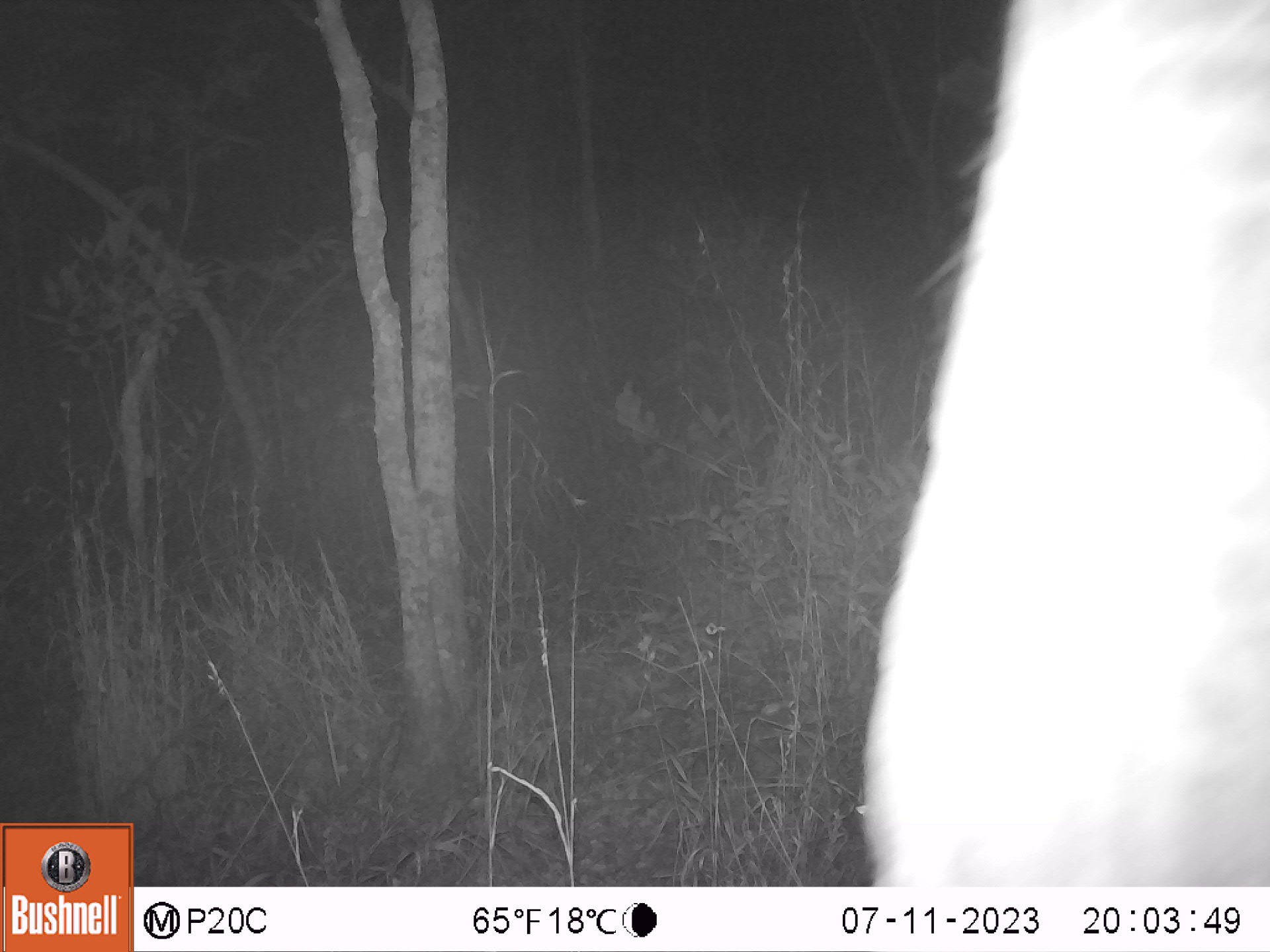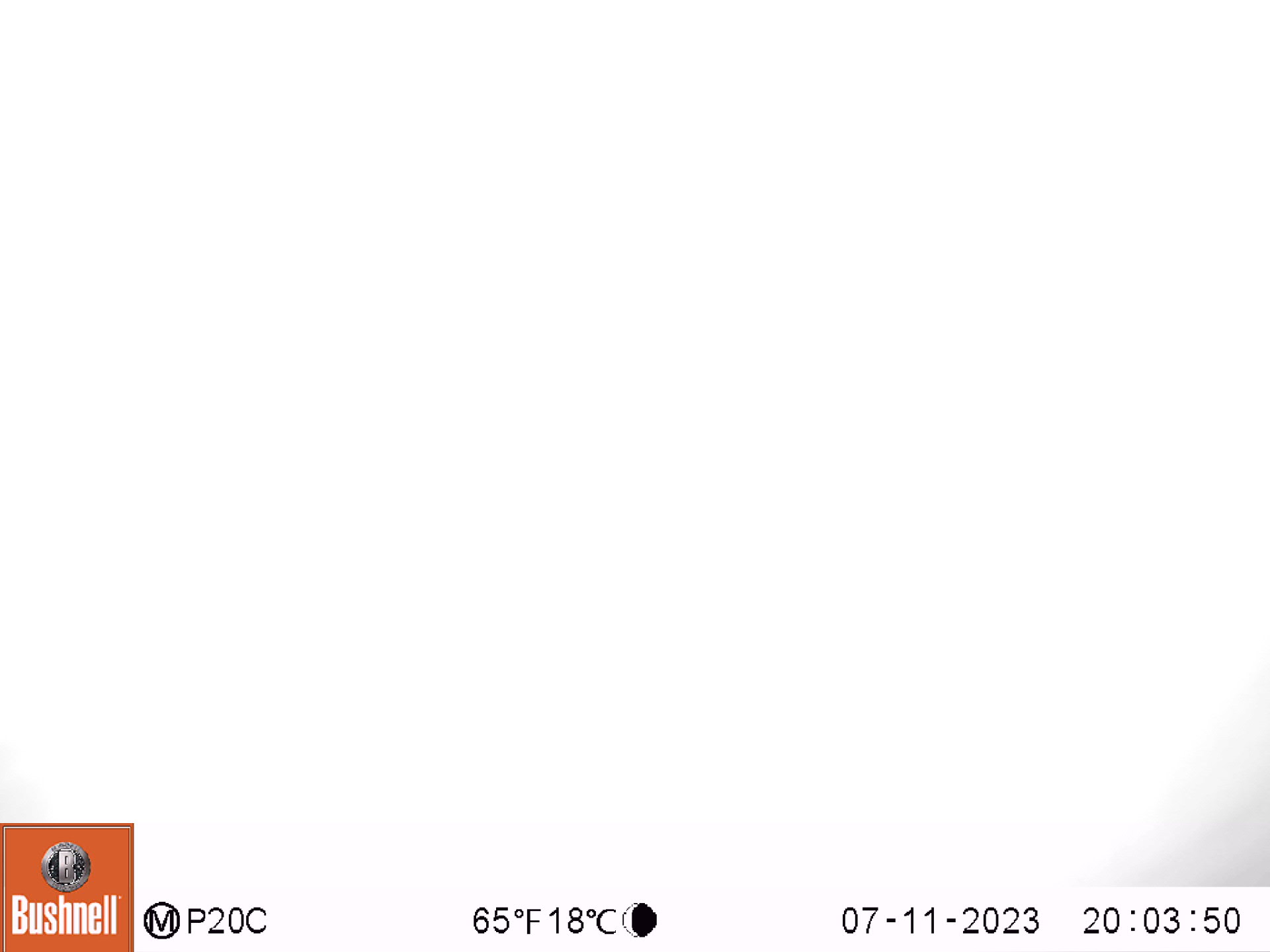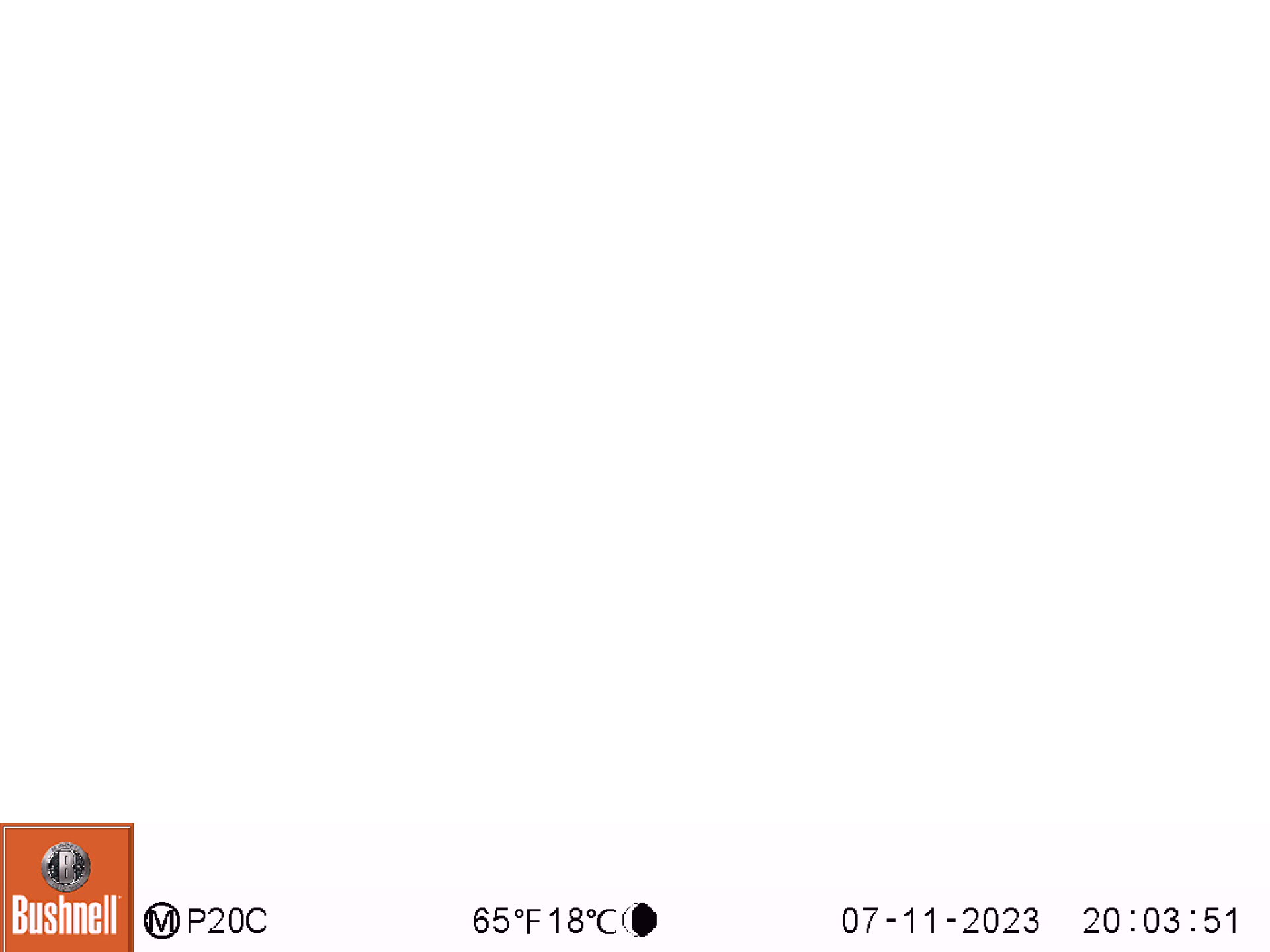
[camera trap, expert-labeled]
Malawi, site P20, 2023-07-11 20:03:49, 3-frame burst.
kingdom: Animalia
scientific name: Animalia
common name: other animal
Other animal (Animalia), count 1.